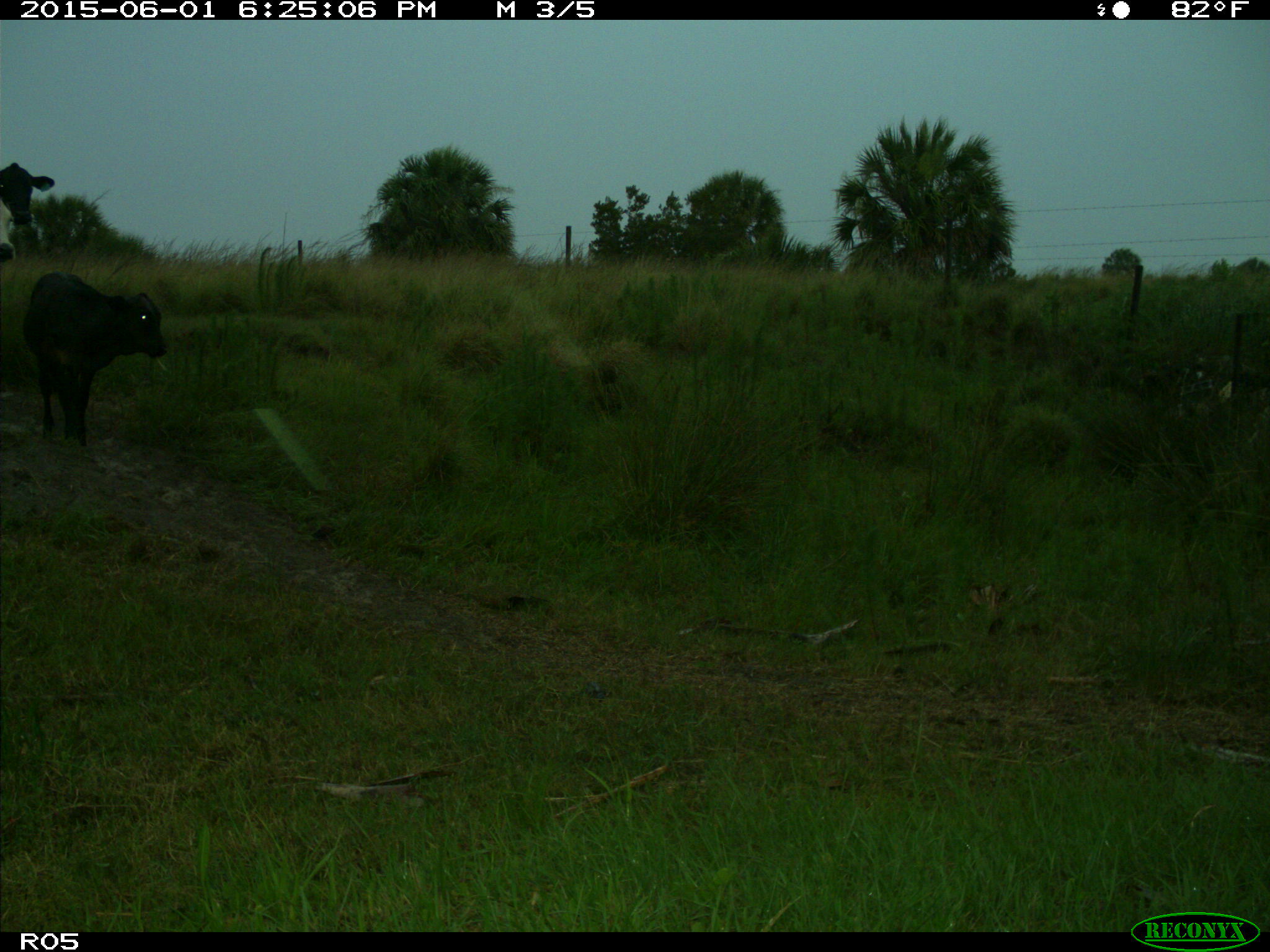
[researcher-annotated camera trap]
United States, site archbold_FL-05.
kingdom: Animalia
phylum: Chordata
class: Mammalia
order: Artiodactyla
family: Bovidae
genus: Bos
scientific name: Bos taurus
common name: domestic cow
Bos taurus (domestic cow).